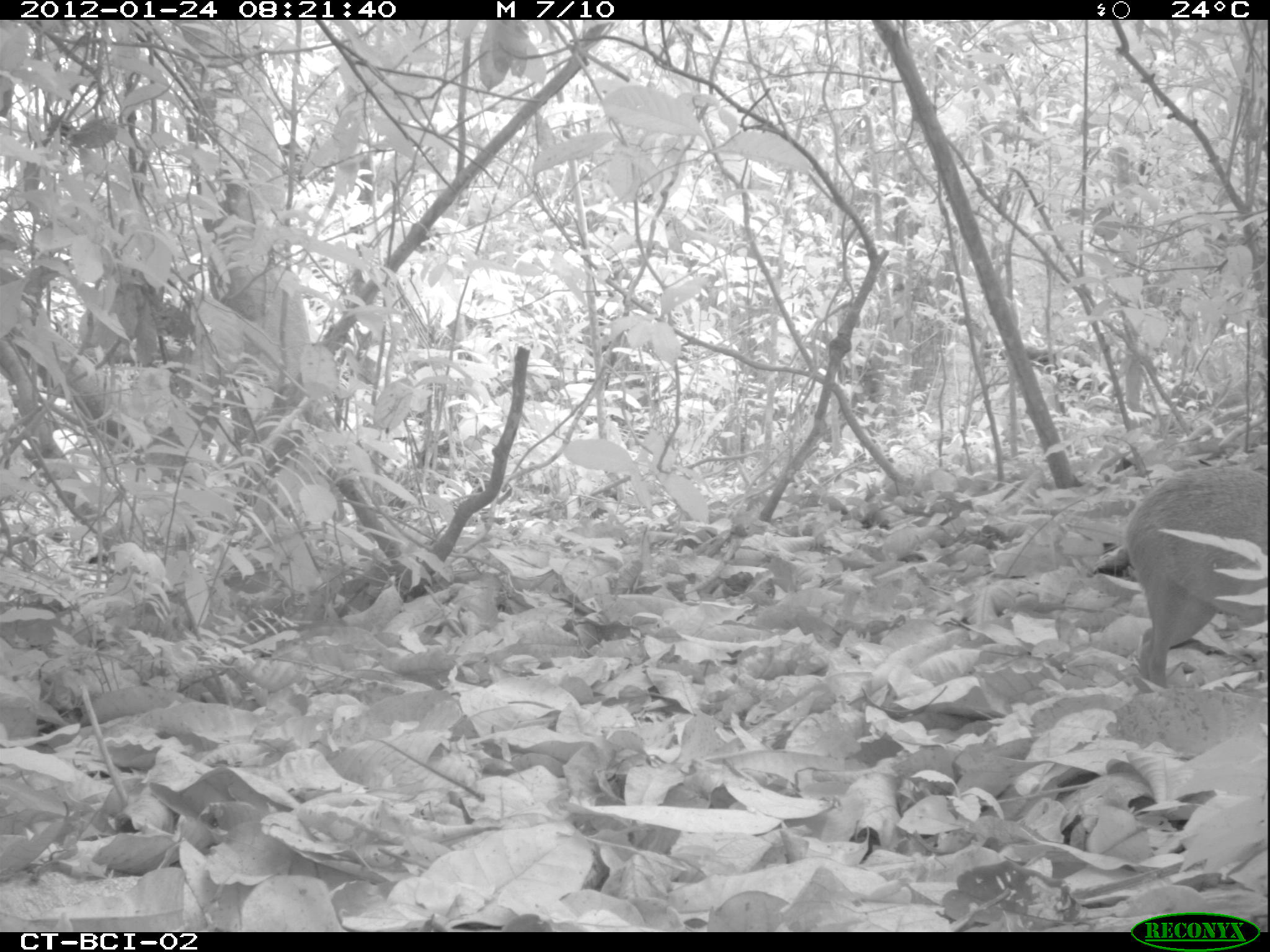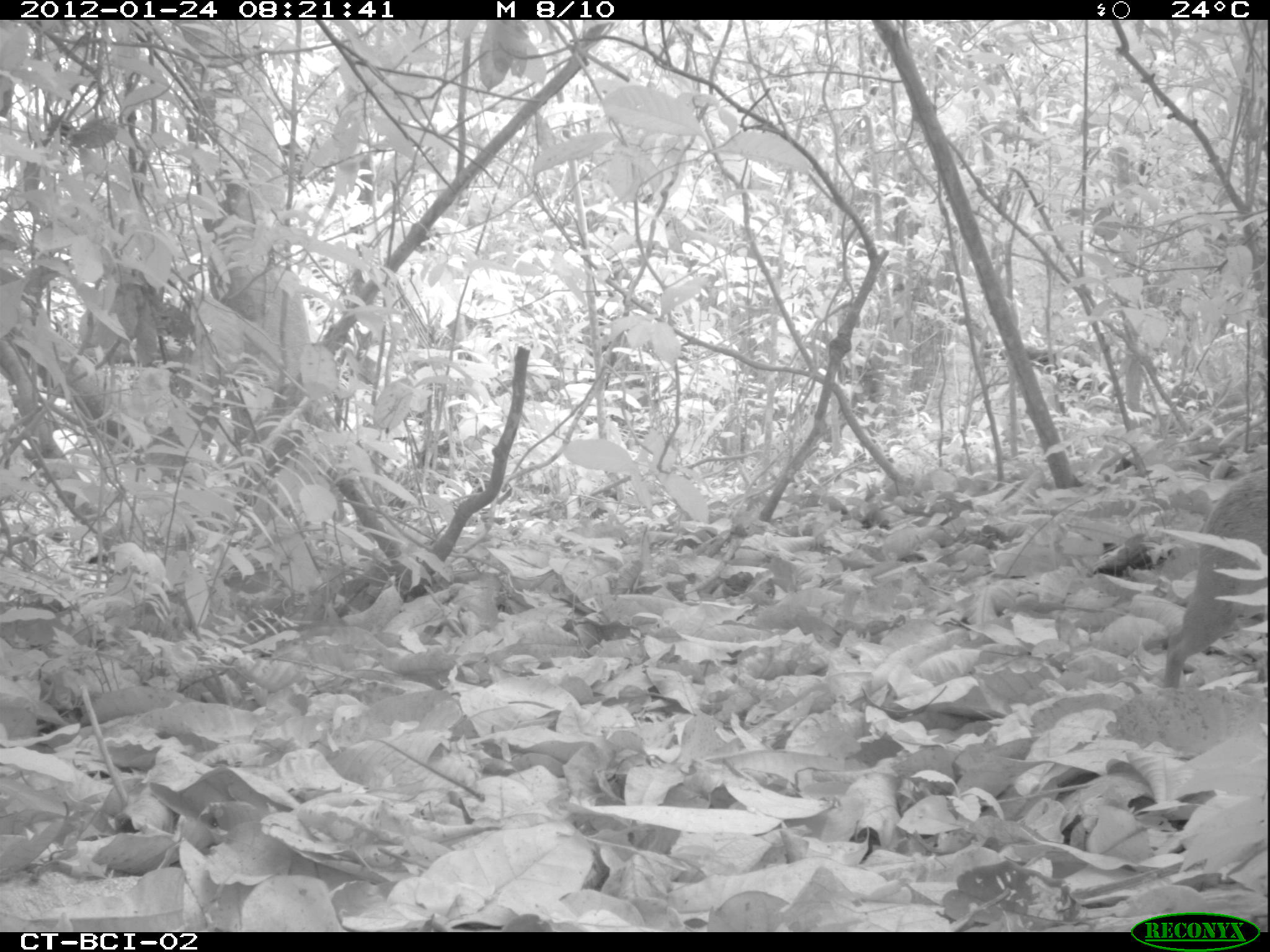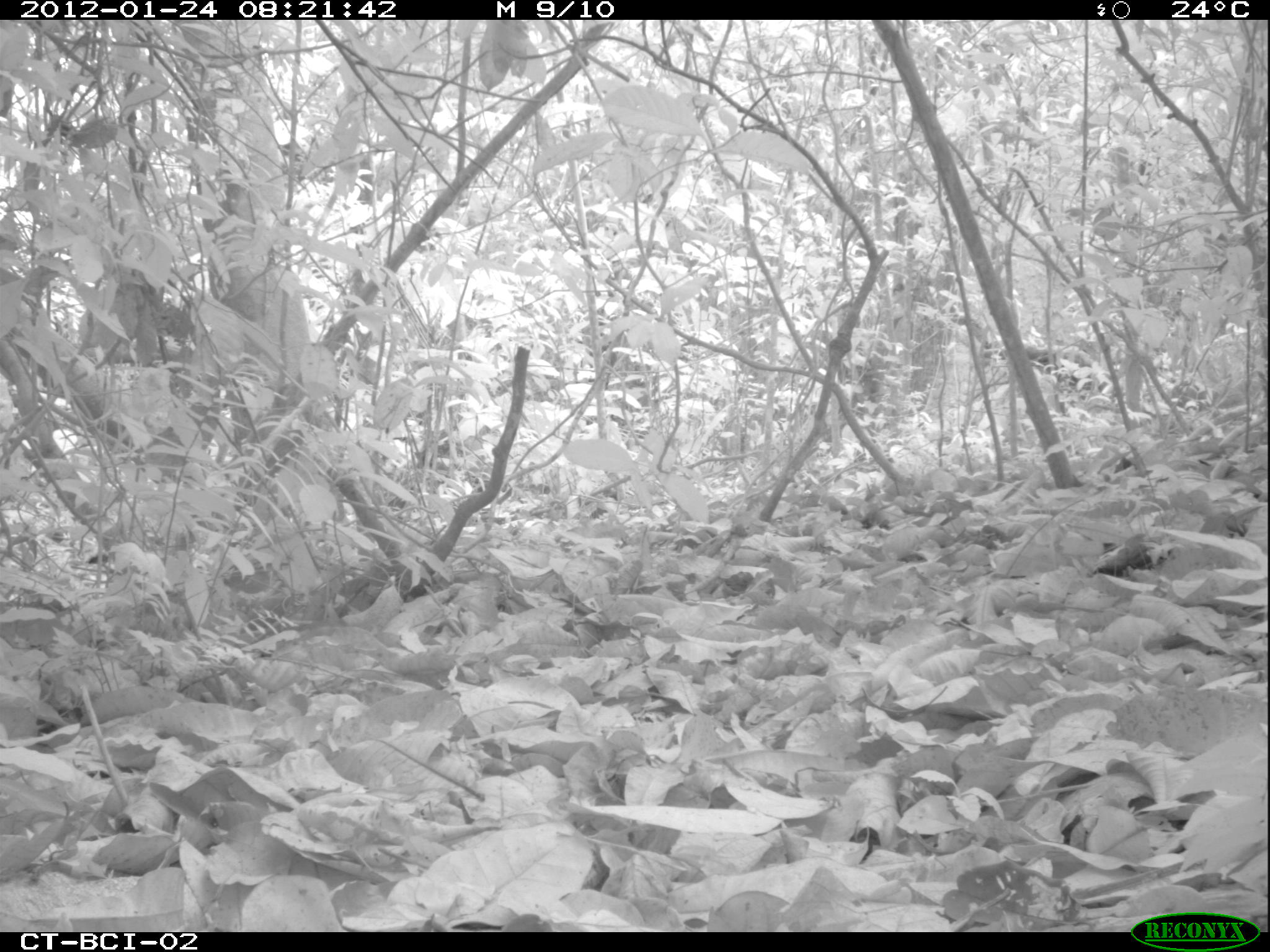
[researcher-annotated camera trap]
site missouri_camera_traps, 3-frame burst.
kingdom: Animalia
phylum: Chordata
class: Mammalia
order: Rodentia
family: Dasyproctidae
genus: Dasyprocta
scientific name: Dasyprocta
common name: agouti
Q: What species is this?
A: Agouti (Dasyprocta).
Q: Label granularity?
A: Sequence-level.